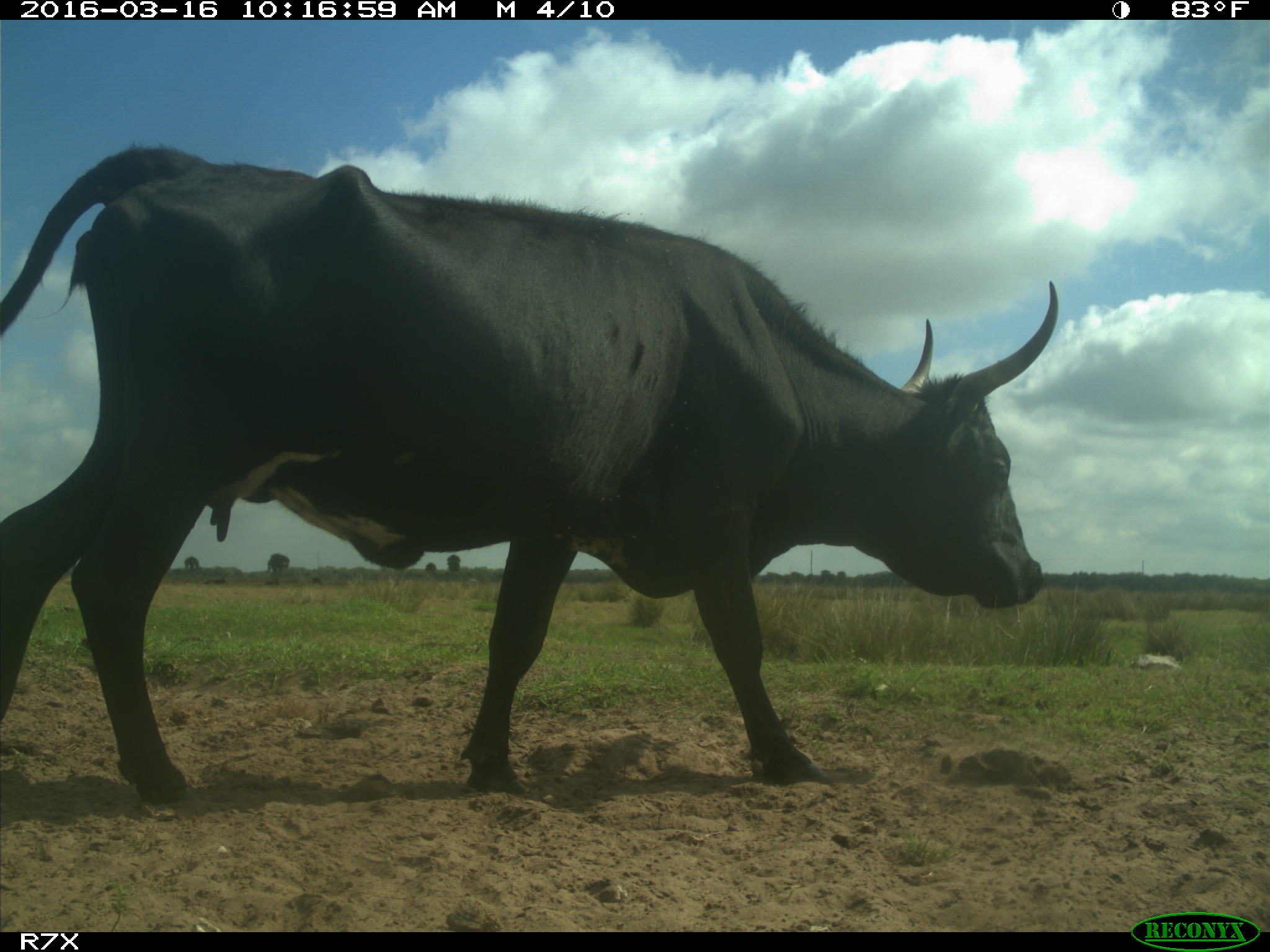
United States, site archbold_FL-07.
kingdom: Animalia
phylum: Chordata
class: Mammalia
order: Artiodactyla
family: Bovidae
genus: Bos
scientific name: Bos taurus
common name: domestic cow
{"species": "Bos taurus (domestic cow)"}